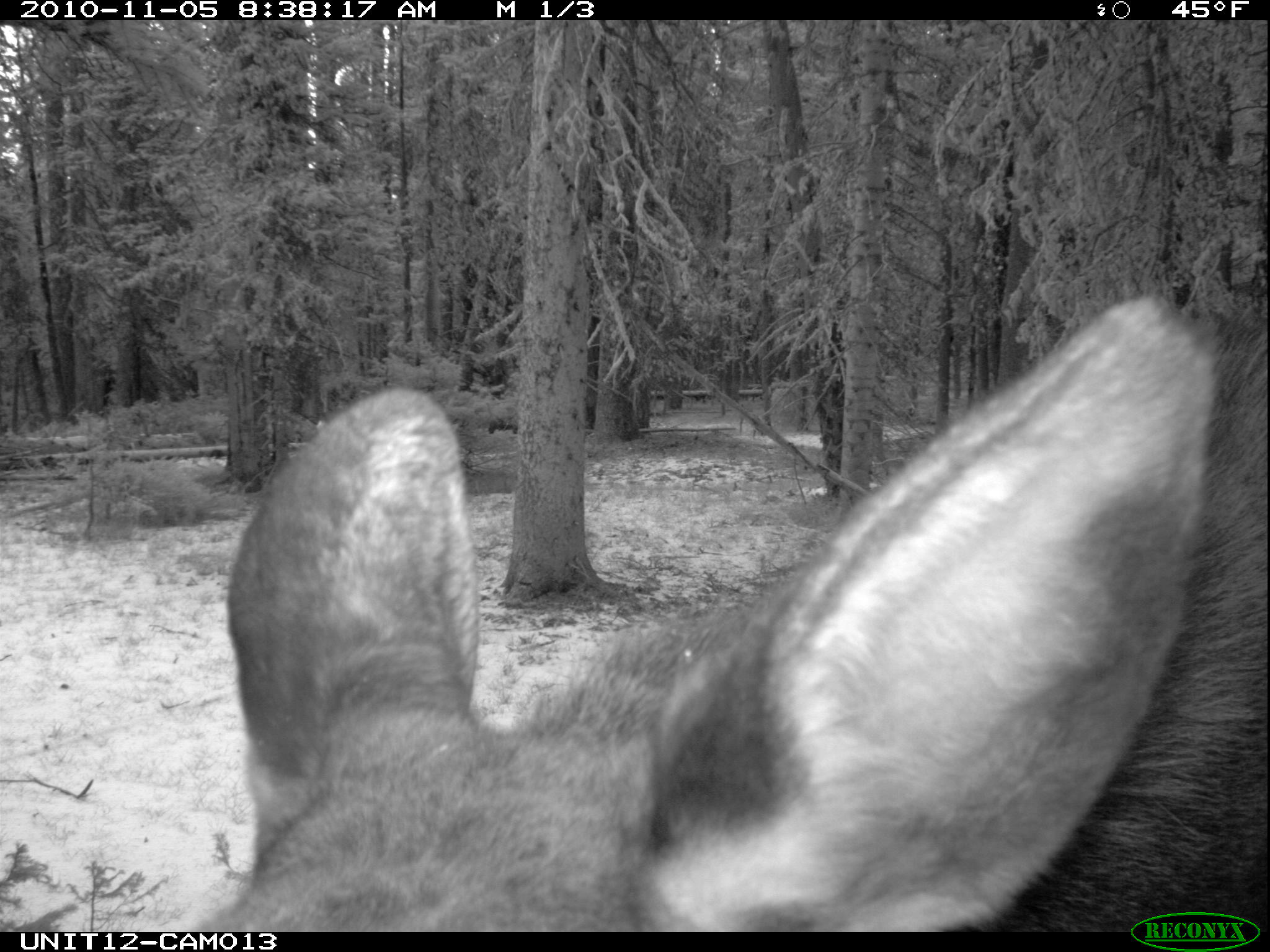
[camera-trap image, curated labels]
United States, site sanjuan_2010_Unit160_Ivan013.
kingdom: Animalia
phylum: Chordata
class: Mammalia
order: Artiodactyla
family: Cervidae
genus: Alces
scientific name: Alces alces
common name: moose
Alces alces (moose).